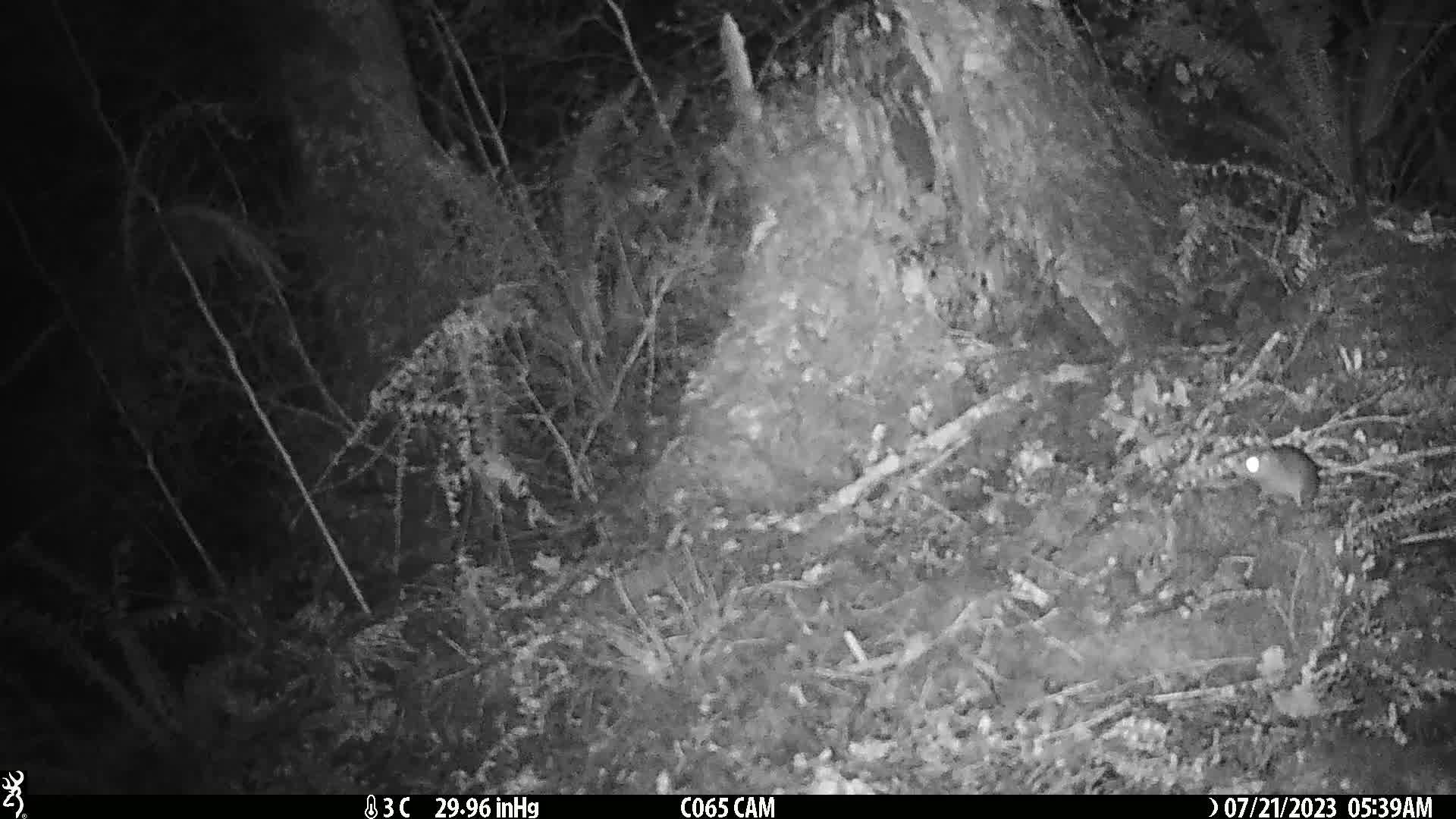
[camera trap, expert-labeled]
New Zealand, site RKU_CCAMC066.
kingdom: Animalia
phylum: Chordata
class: Mammalia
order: Rodentia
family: Muridae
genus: Rattus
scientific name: Rattus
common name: rat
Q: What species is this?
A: Rat (Rattus).